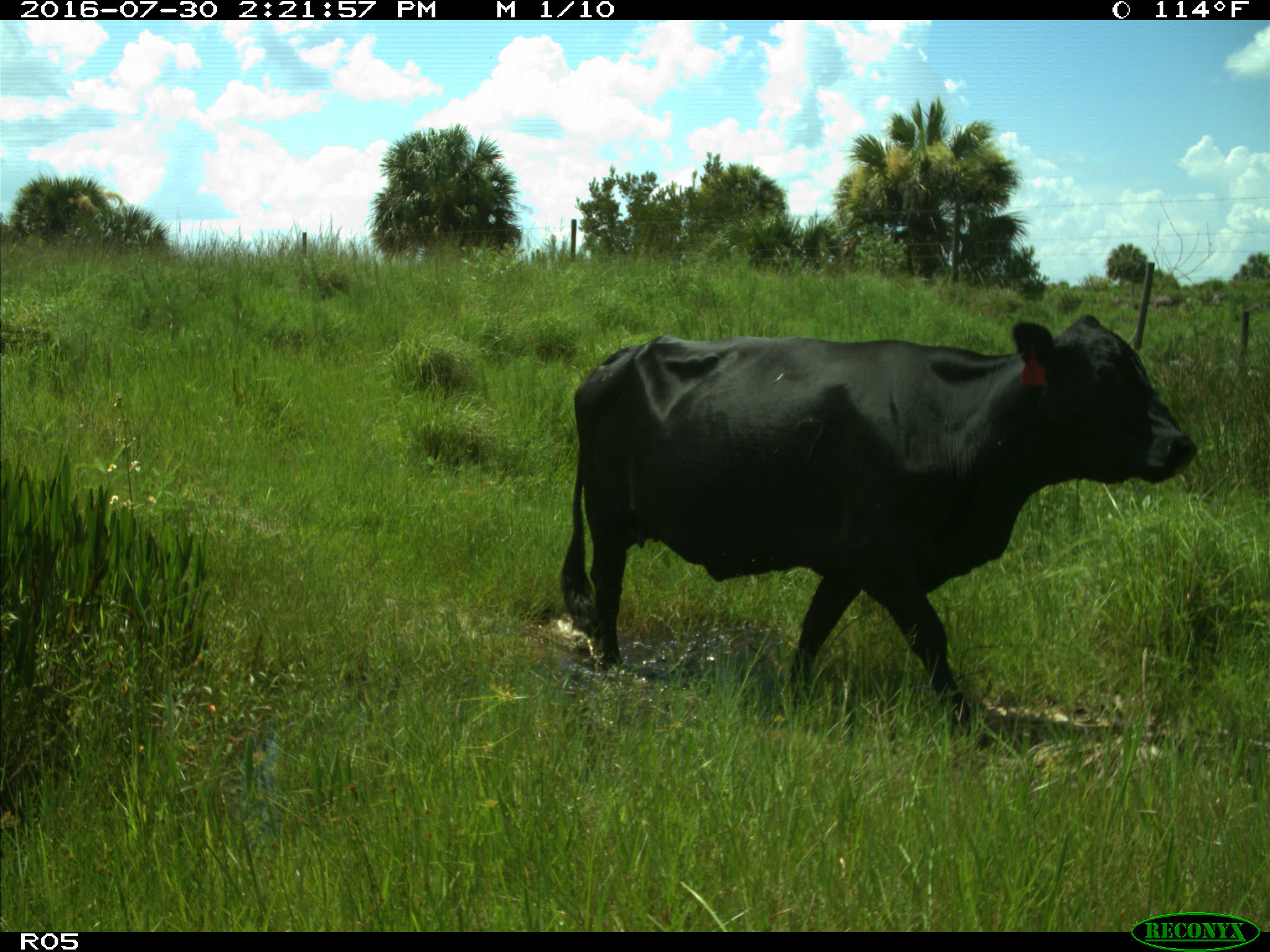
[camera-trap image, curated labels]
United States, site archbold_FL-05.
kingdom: Animalia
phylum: Chordata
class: Mammalia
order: Artiodactyla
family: Bovidae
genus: Bos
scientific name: Bos taurus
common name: domestic cow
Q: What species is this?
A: Bos taurus (domestic cow).